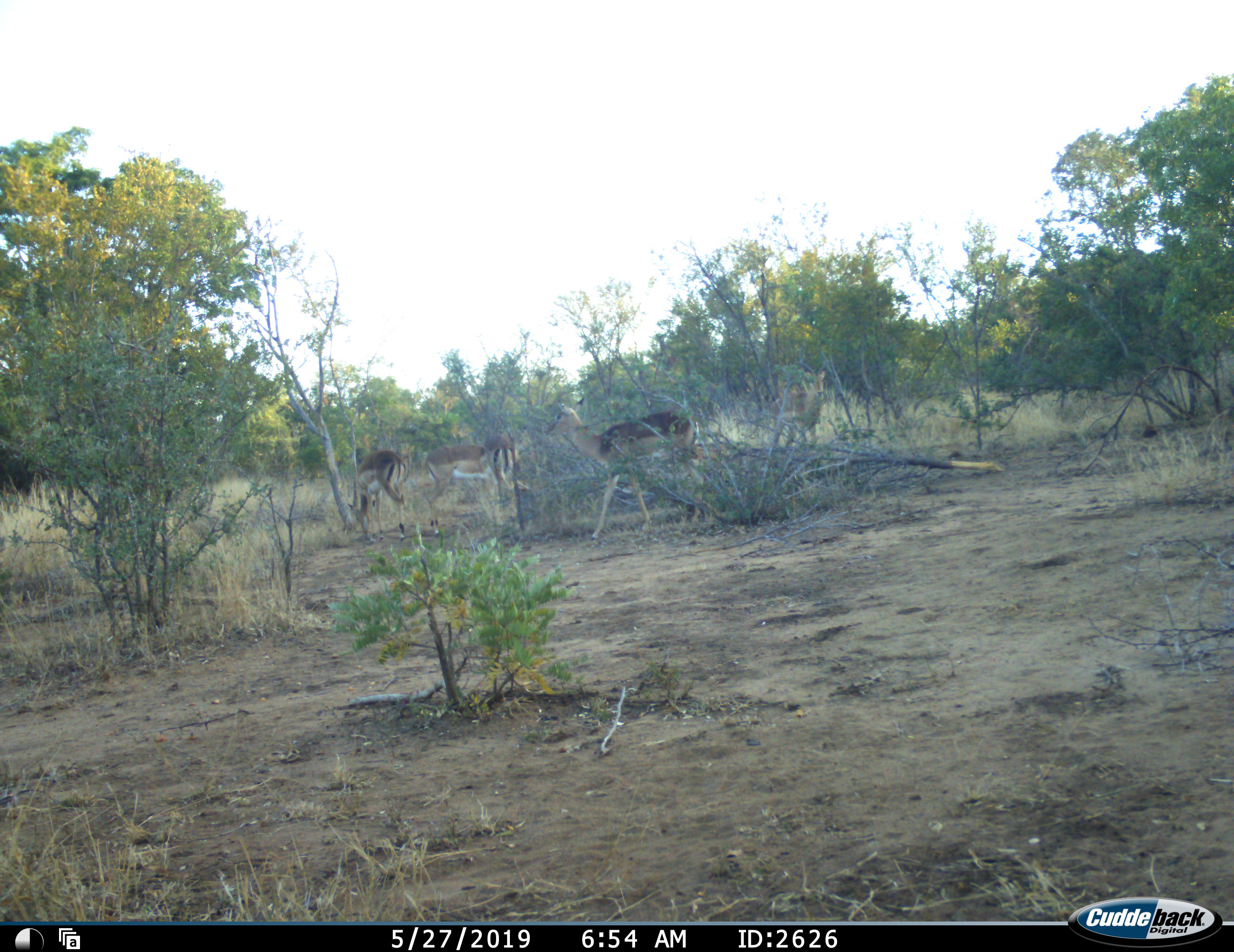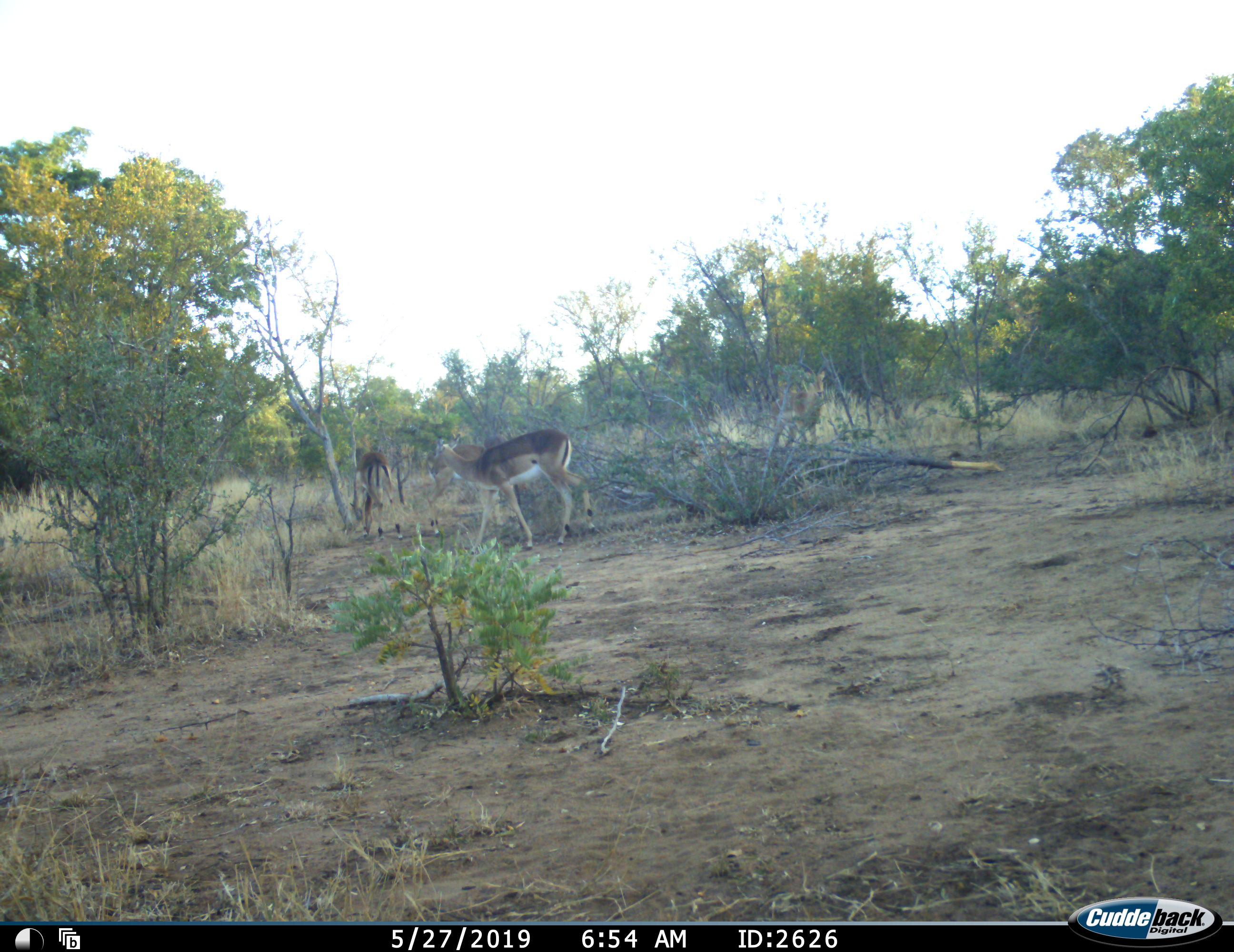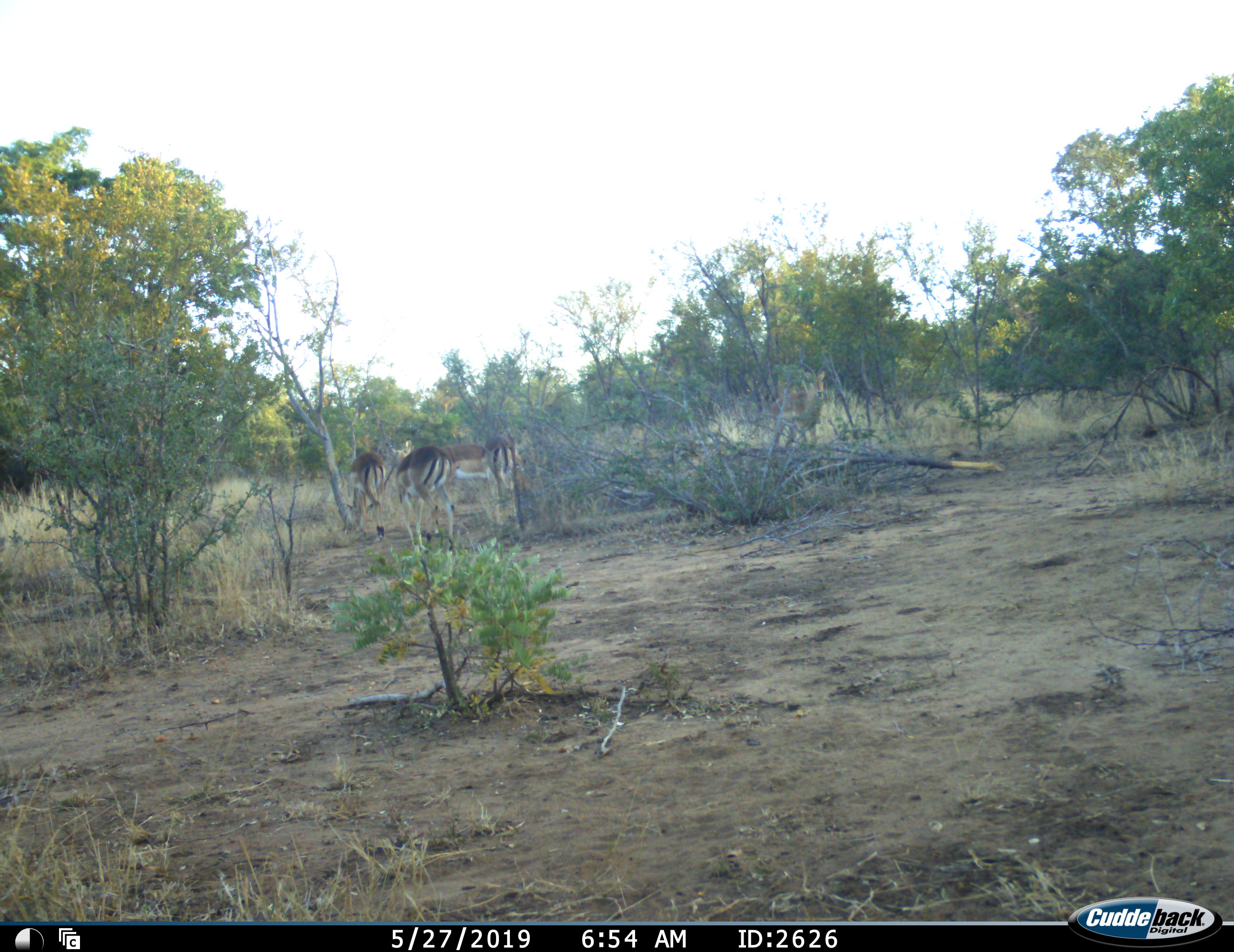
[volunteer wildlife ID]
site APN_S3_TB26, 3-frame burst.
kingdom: Animalia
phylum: Chordata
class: Mammalia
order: Artiodactyla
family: Bovidae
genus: Aepyceros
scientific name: Aepyceros melampus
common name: impala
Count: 4.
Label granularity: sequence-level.